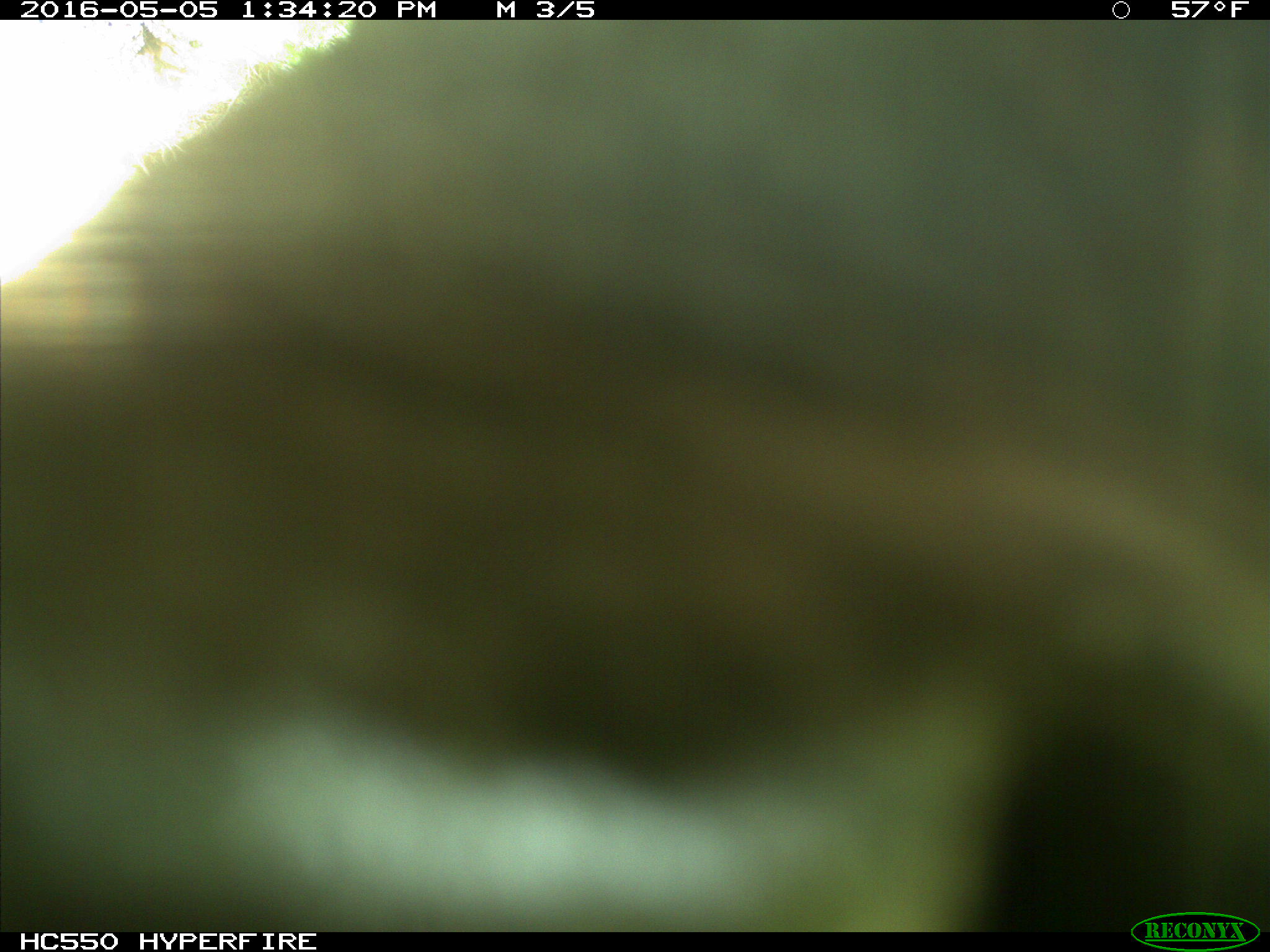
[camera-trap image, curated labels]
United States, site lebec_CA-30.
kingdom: Animalia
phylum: Chordata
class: Mammalia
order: Artiodactyla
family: Bovidae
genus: Bos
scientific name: Bos taurus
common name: domestic cow